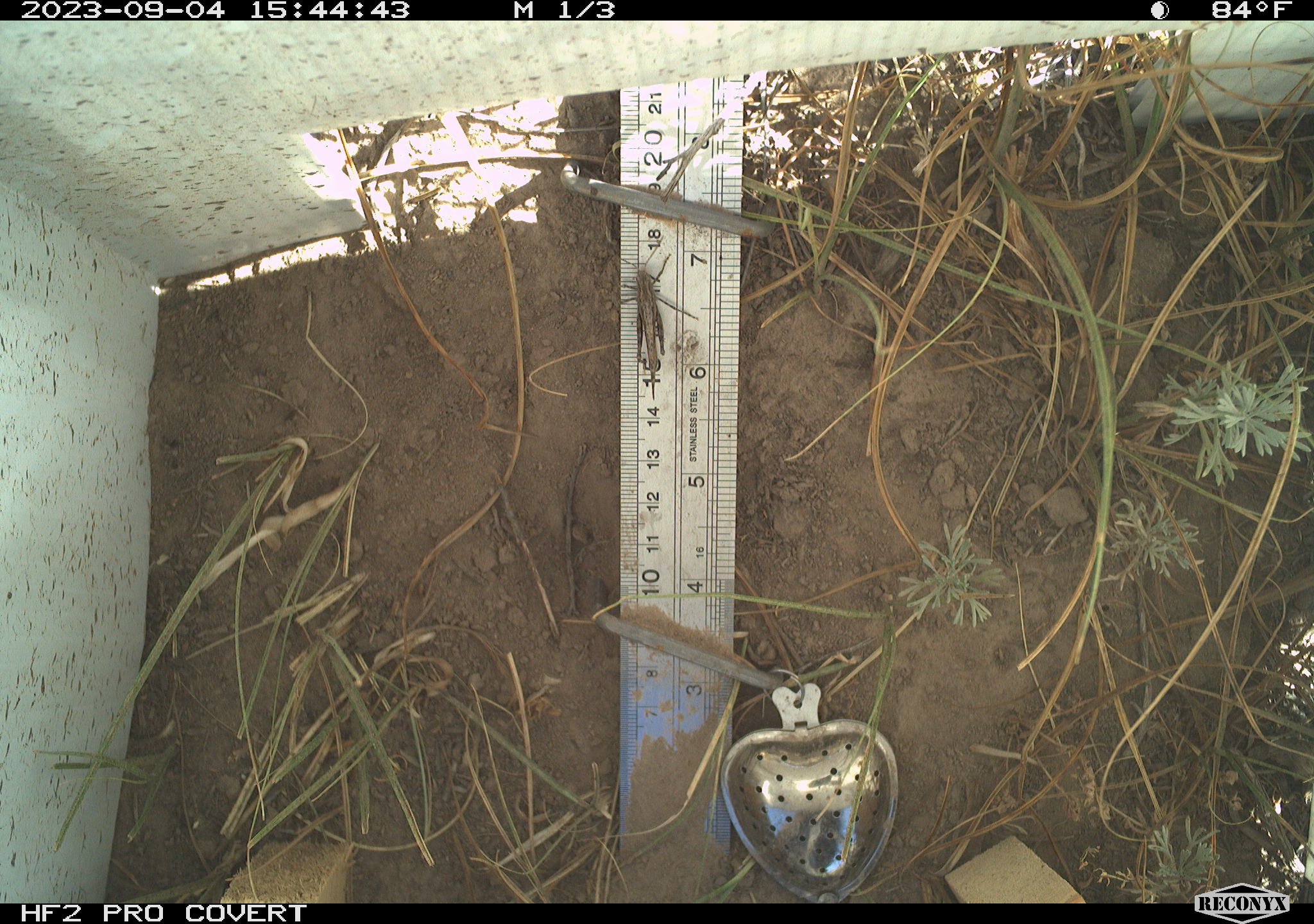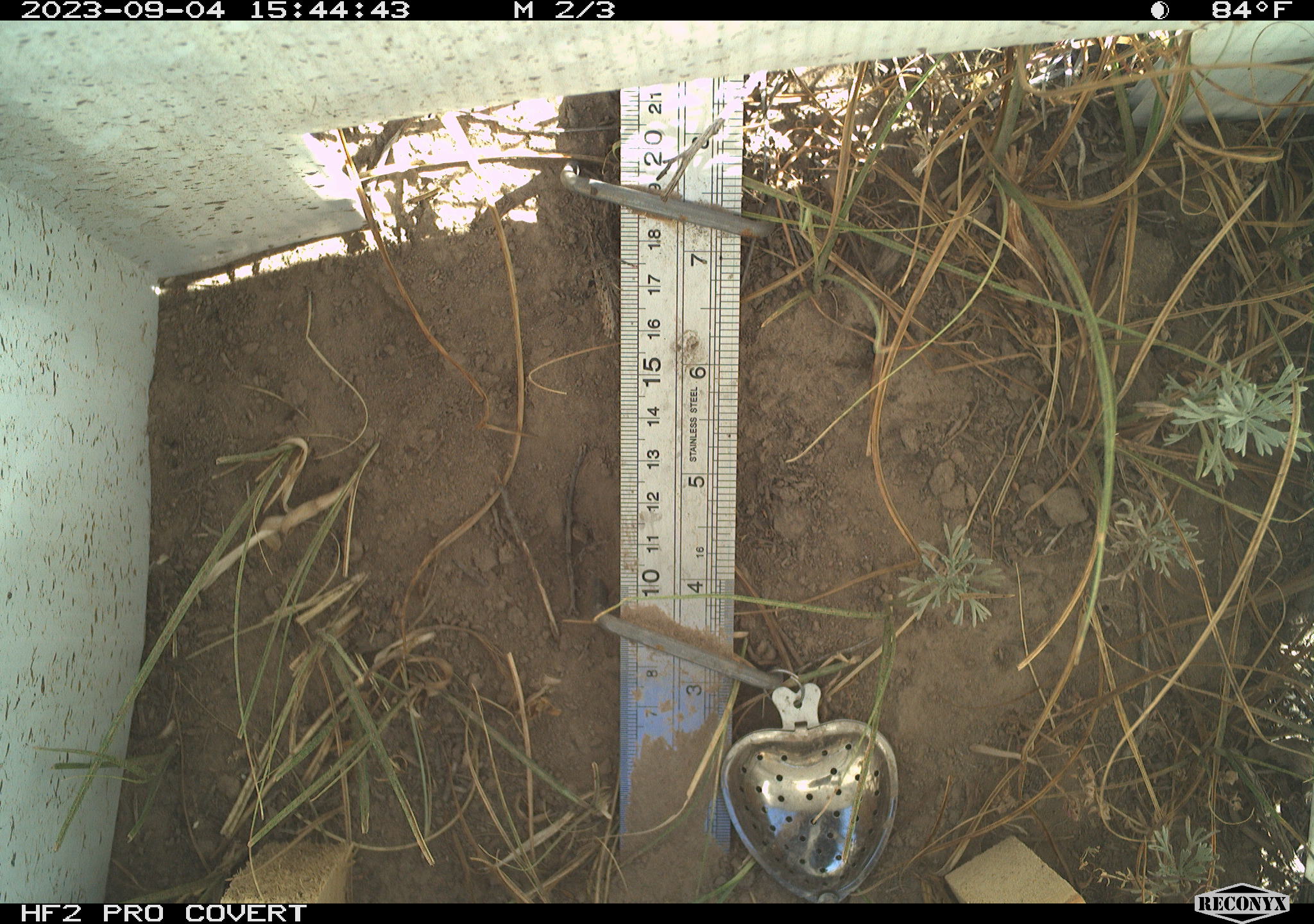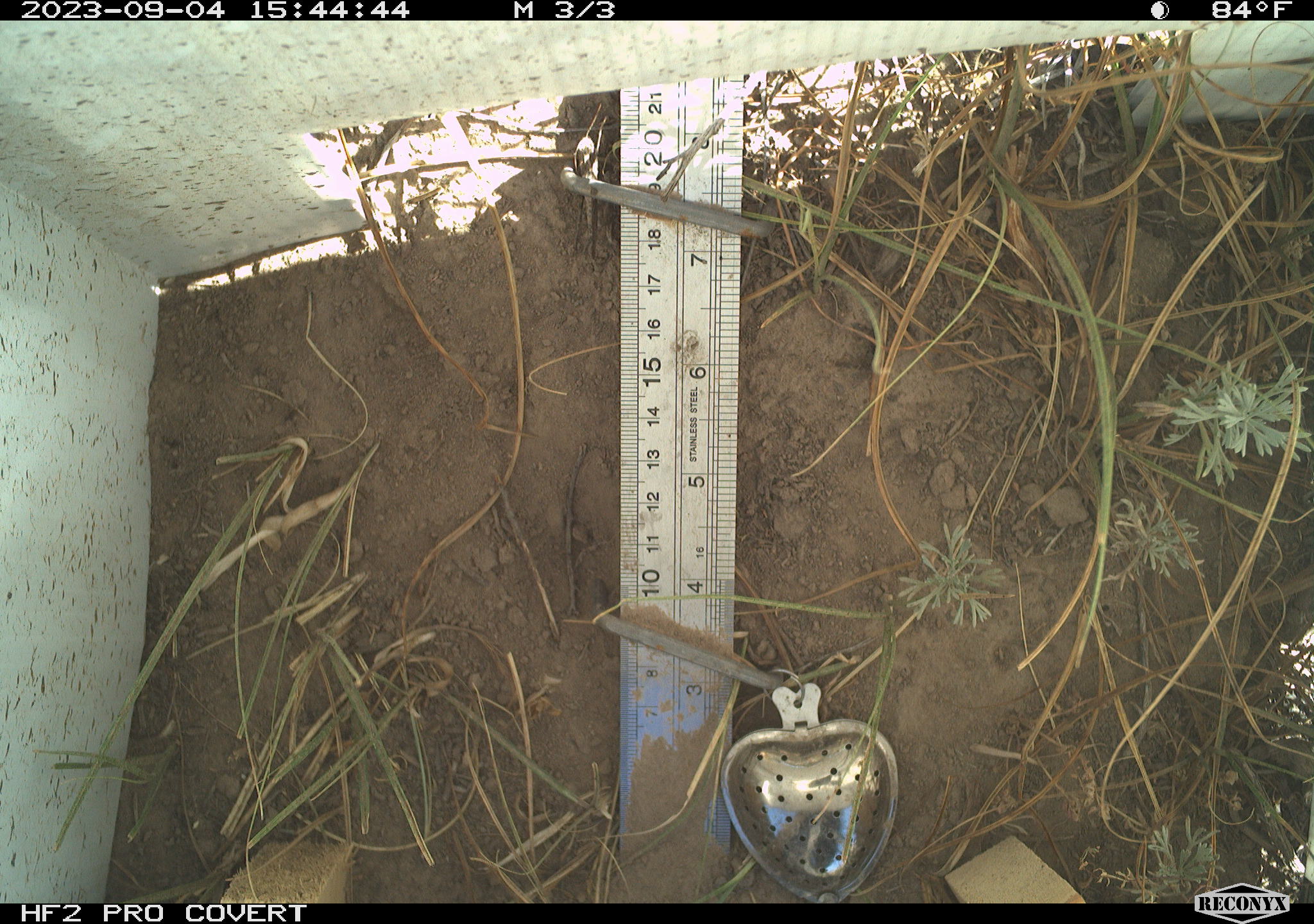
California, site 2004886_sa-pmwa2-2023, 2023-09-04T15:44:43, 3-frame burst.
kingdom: Animalia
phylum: Arthropoda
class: Insecta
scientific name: Insecta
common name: insect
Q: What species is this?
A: Insect (Insecta).